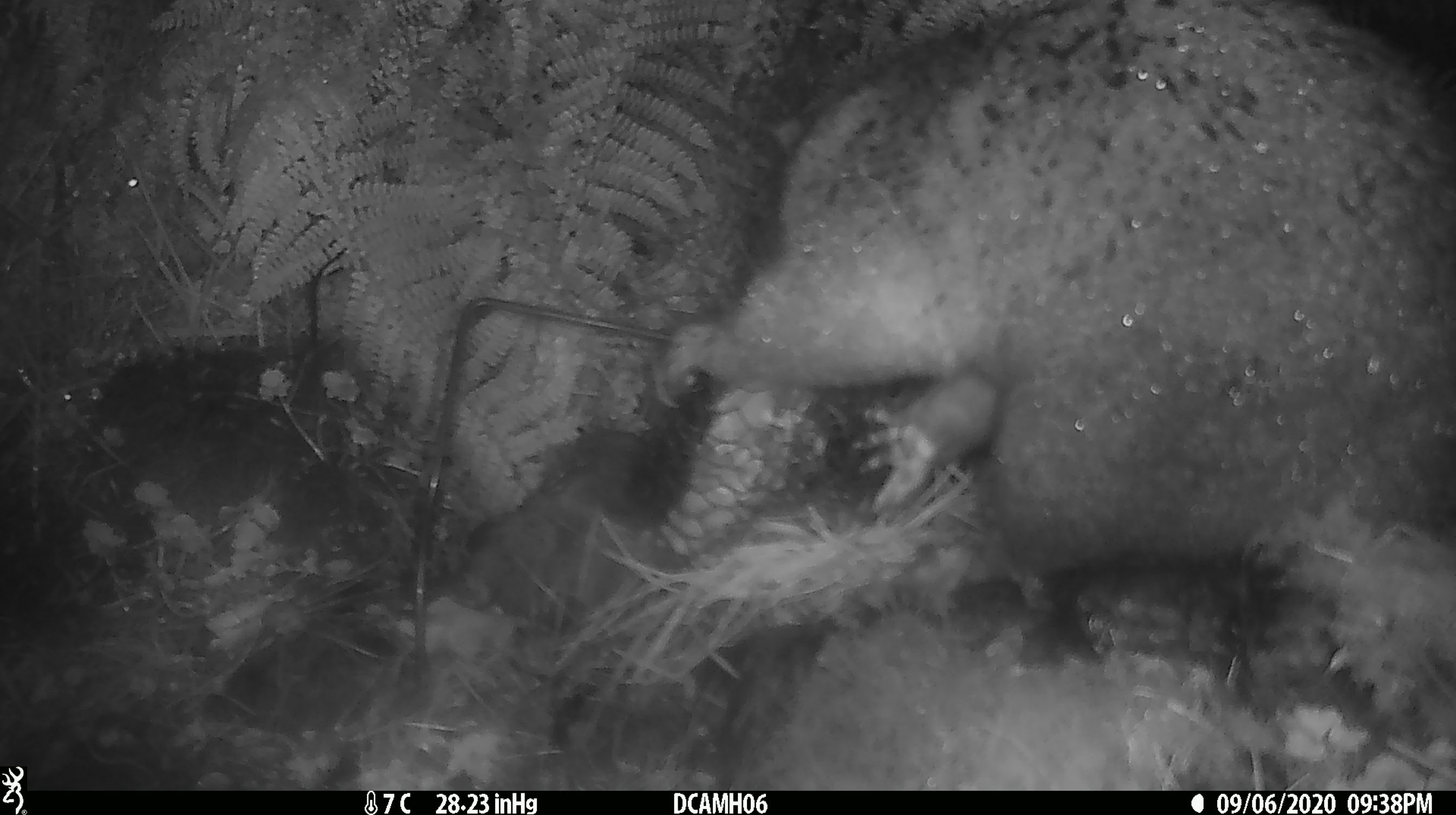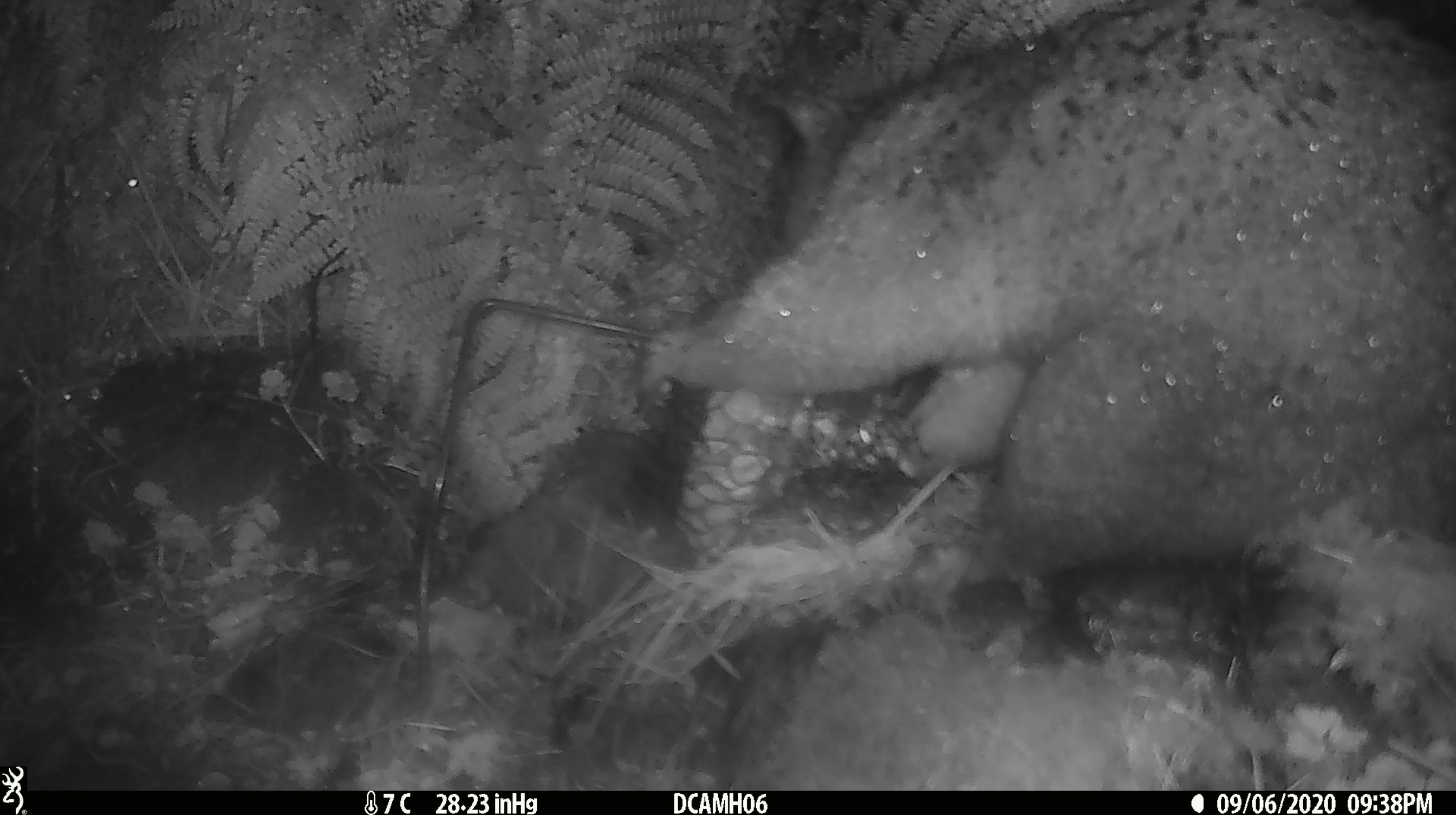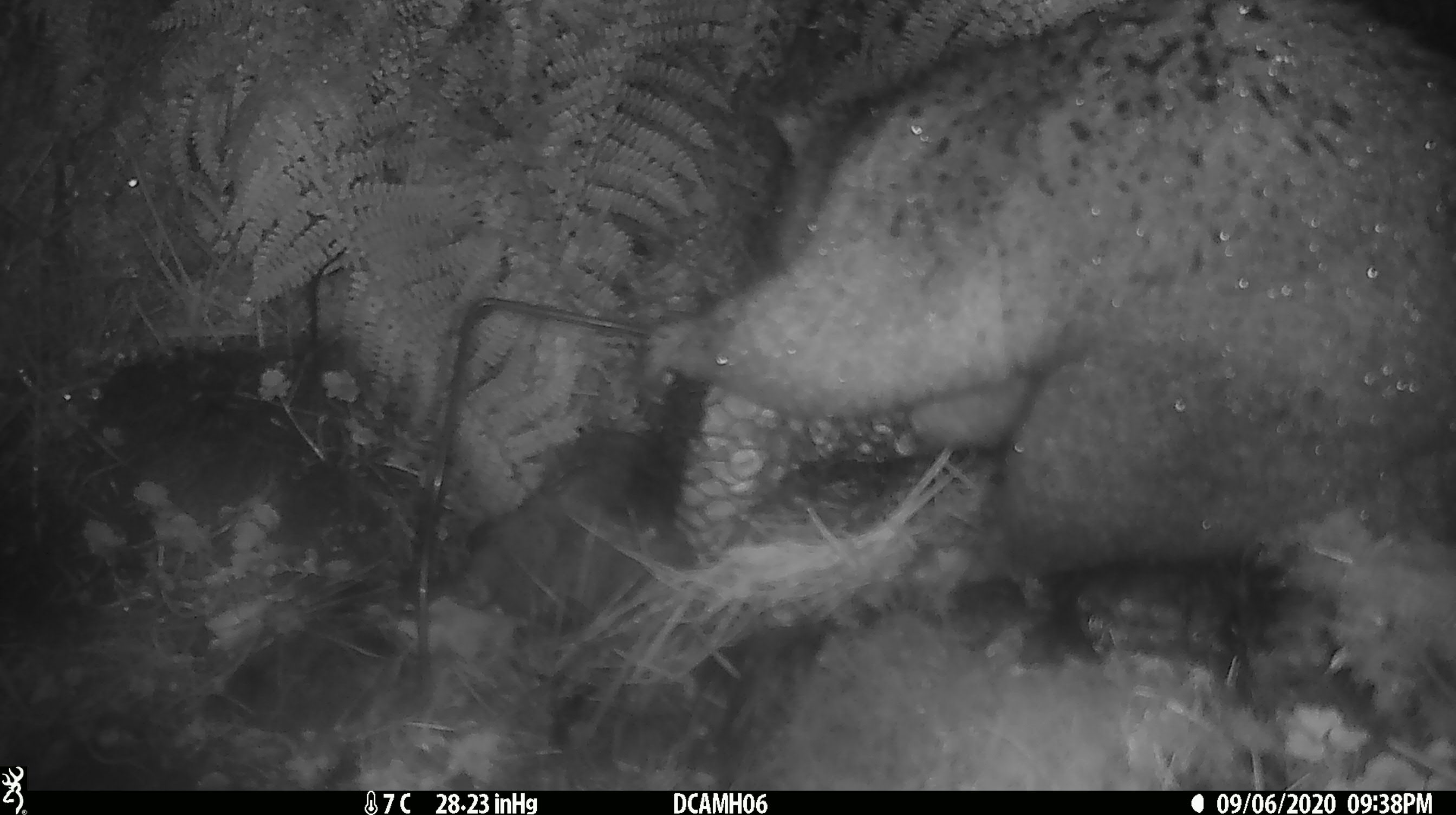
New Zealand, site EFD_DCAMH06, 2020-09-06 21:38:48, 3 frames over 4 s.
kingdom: Animalia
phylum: Chordata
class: Mammalia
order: Diprotodontia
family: Phalangeridae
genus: Trichosurus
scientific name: Trichosurus vulpecula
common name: common brushtail possum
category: possum